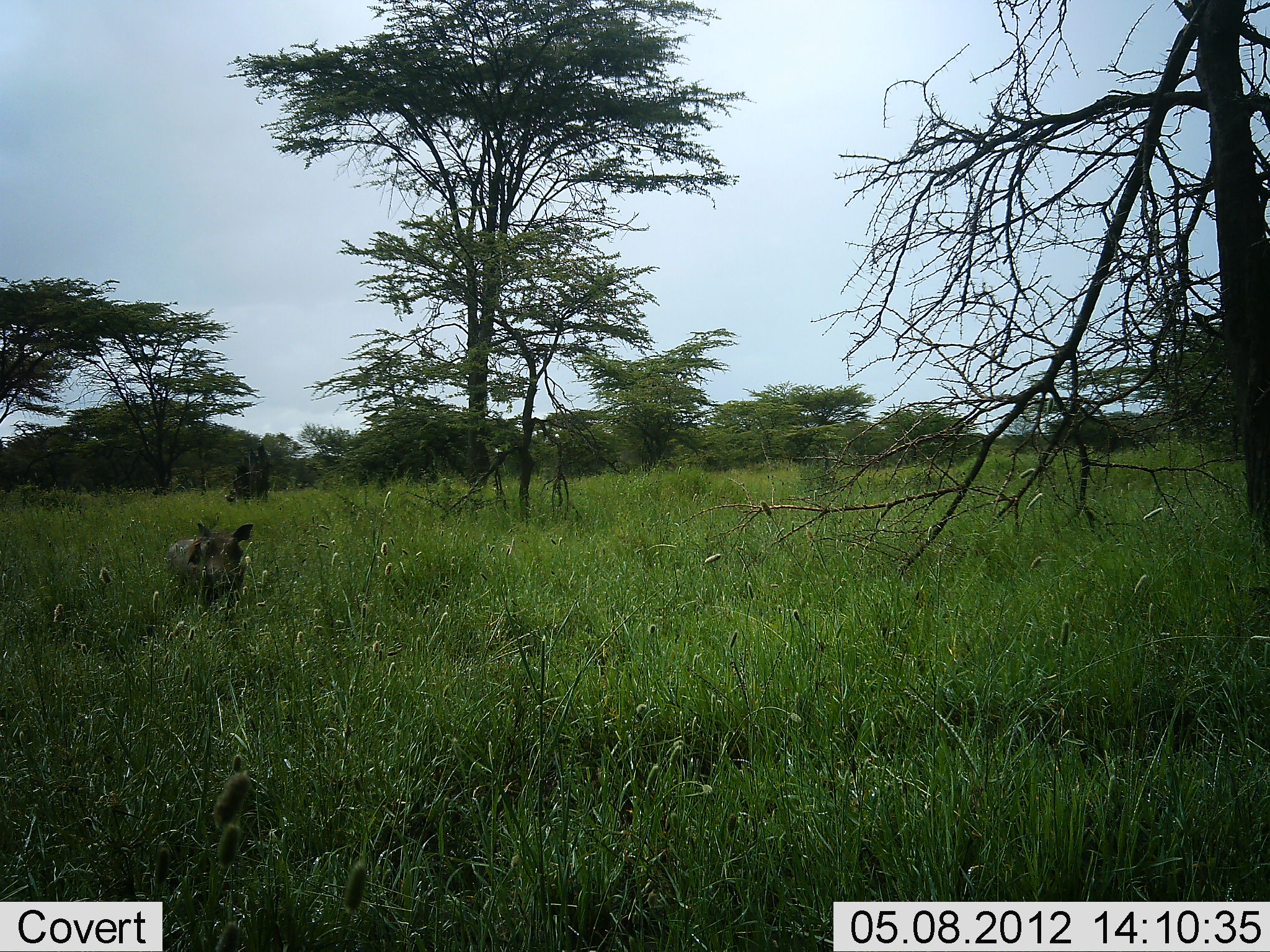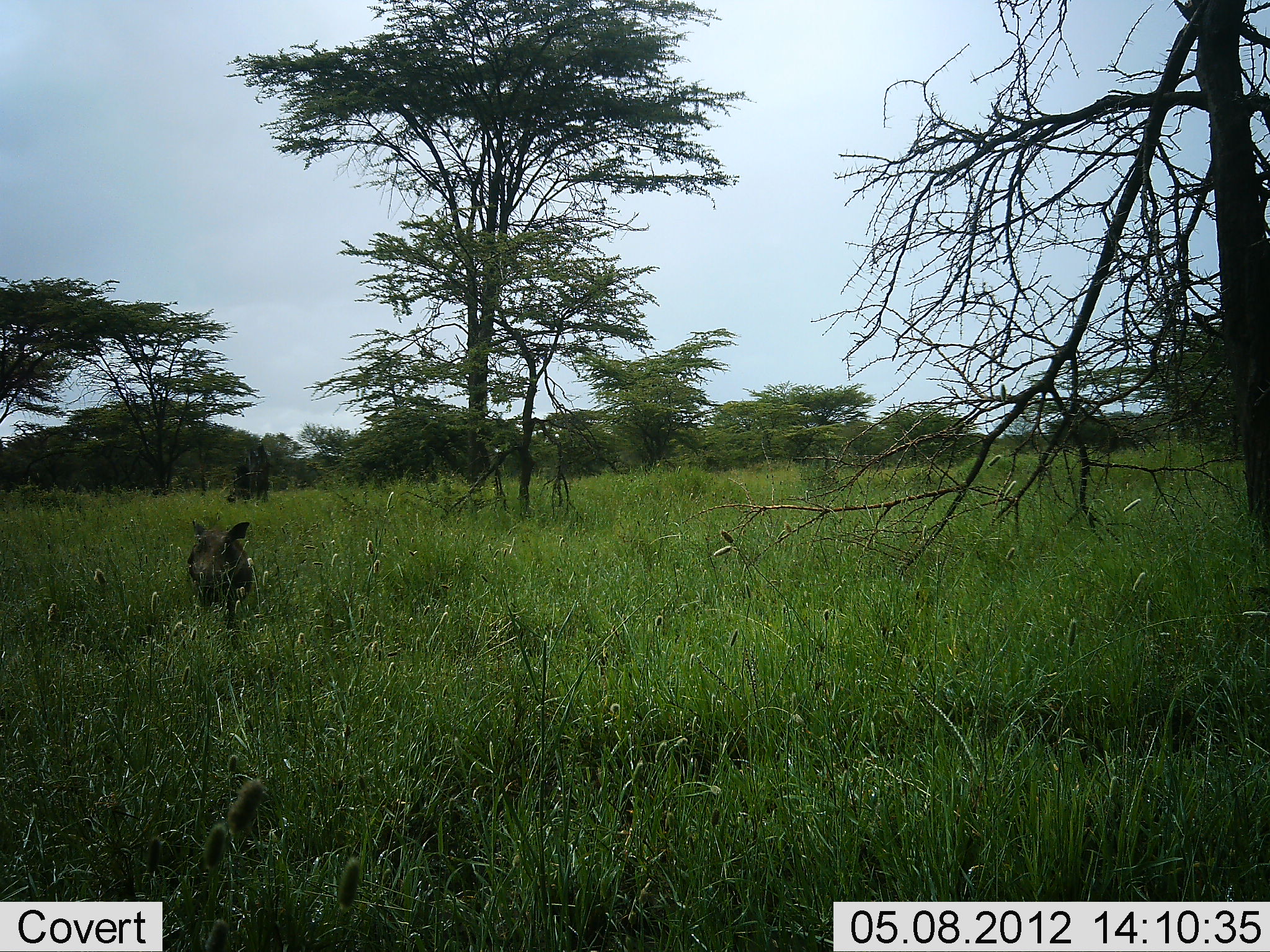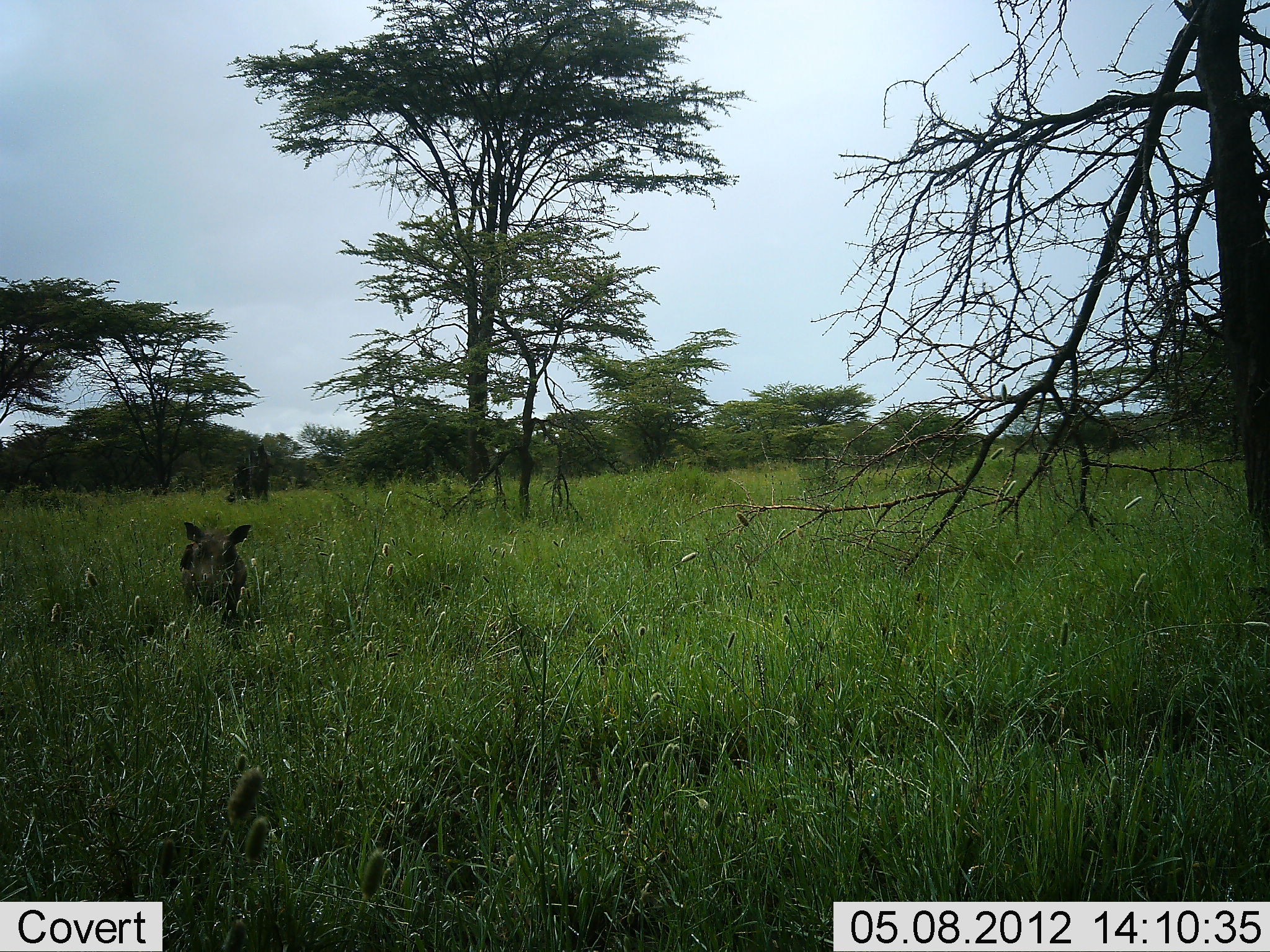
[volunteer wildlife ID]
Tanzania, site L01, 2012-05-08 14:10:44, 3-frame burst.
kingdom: Animalia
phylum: Chordata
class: Mammalia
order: Artiodactyla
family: Suidae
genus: Phacochoerus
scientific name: Phacochoerus africanus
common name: warthog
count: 1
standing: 30%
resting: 0%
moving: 70%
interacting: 0%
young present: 10%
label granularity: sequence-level